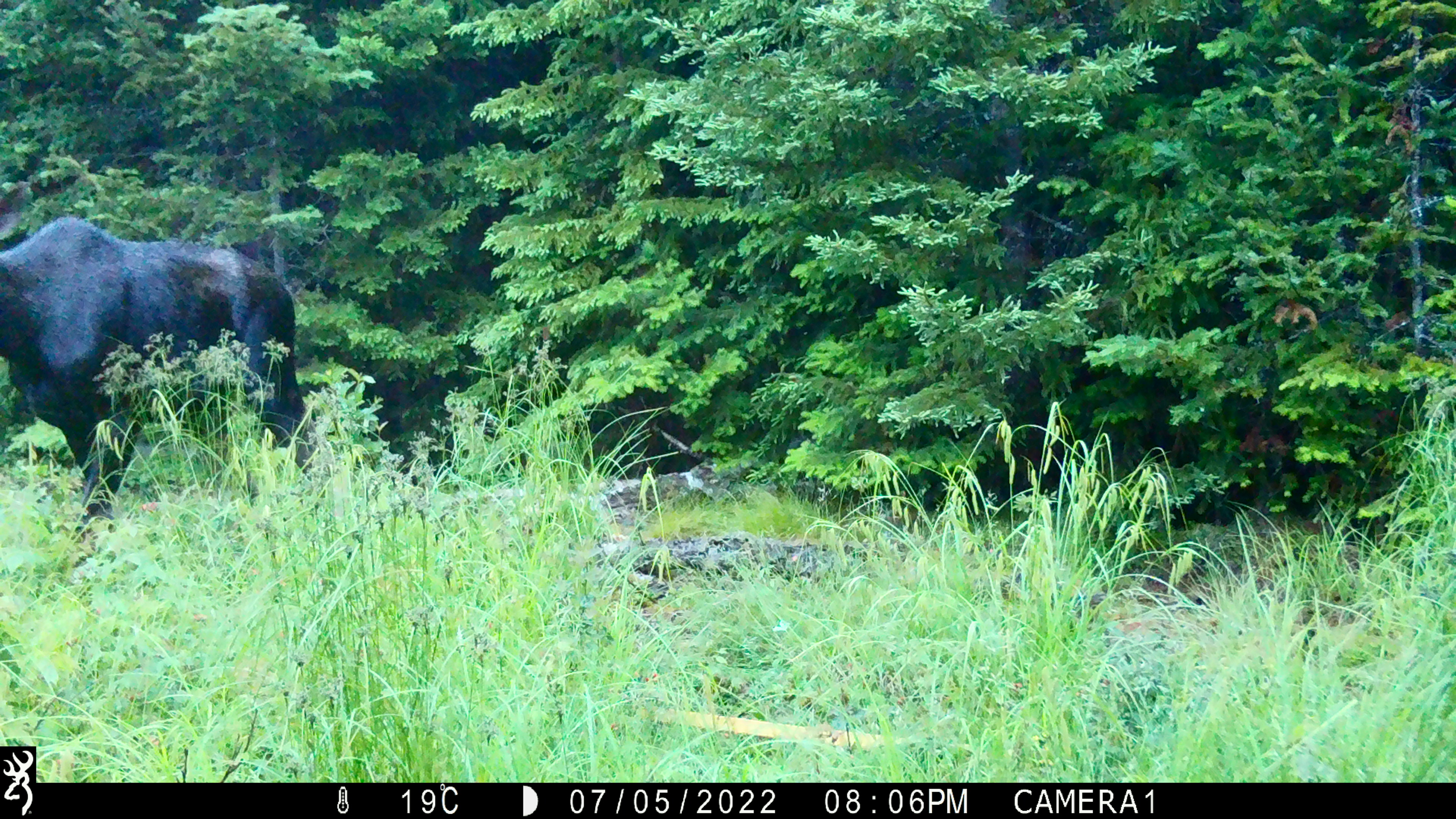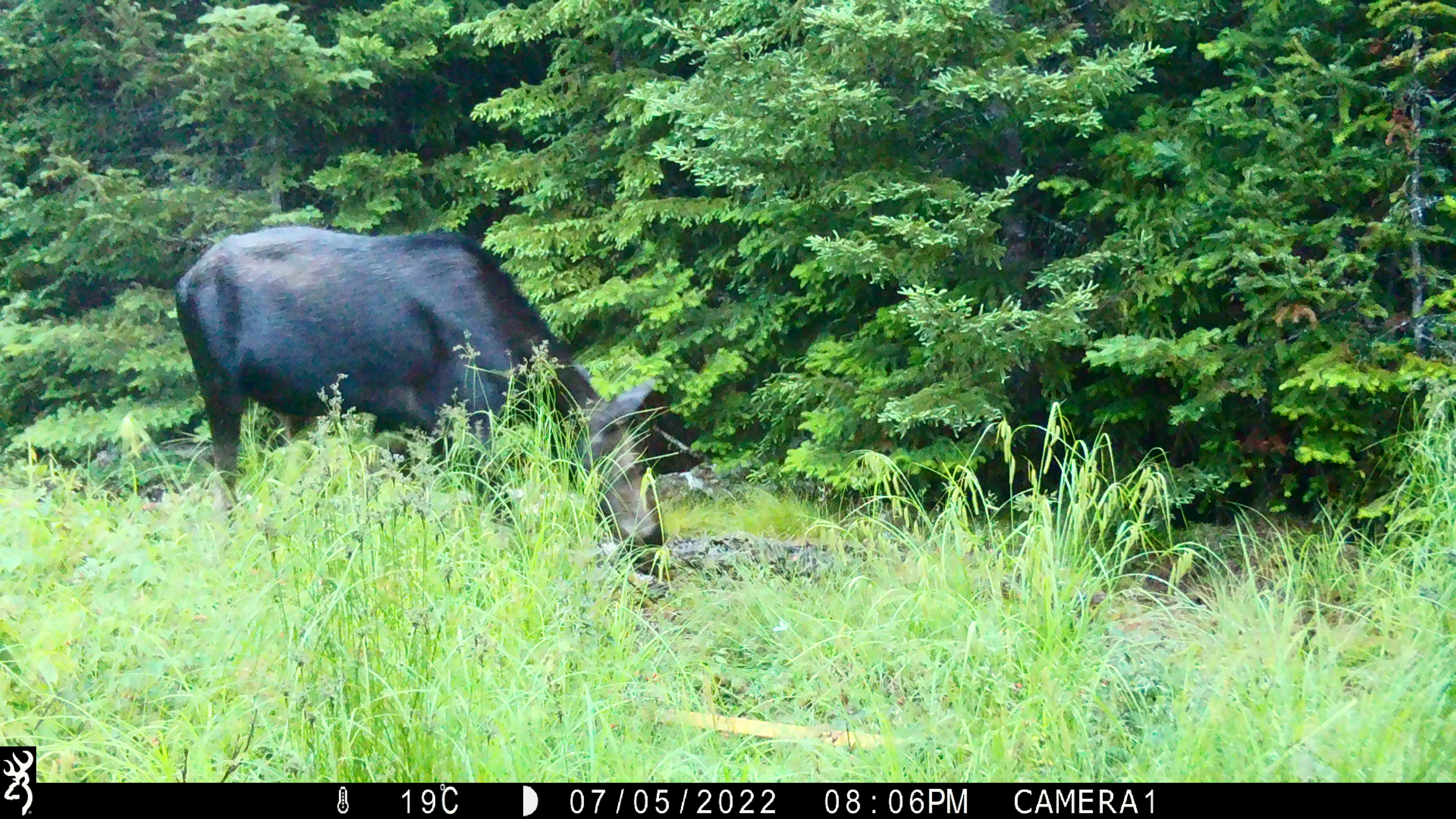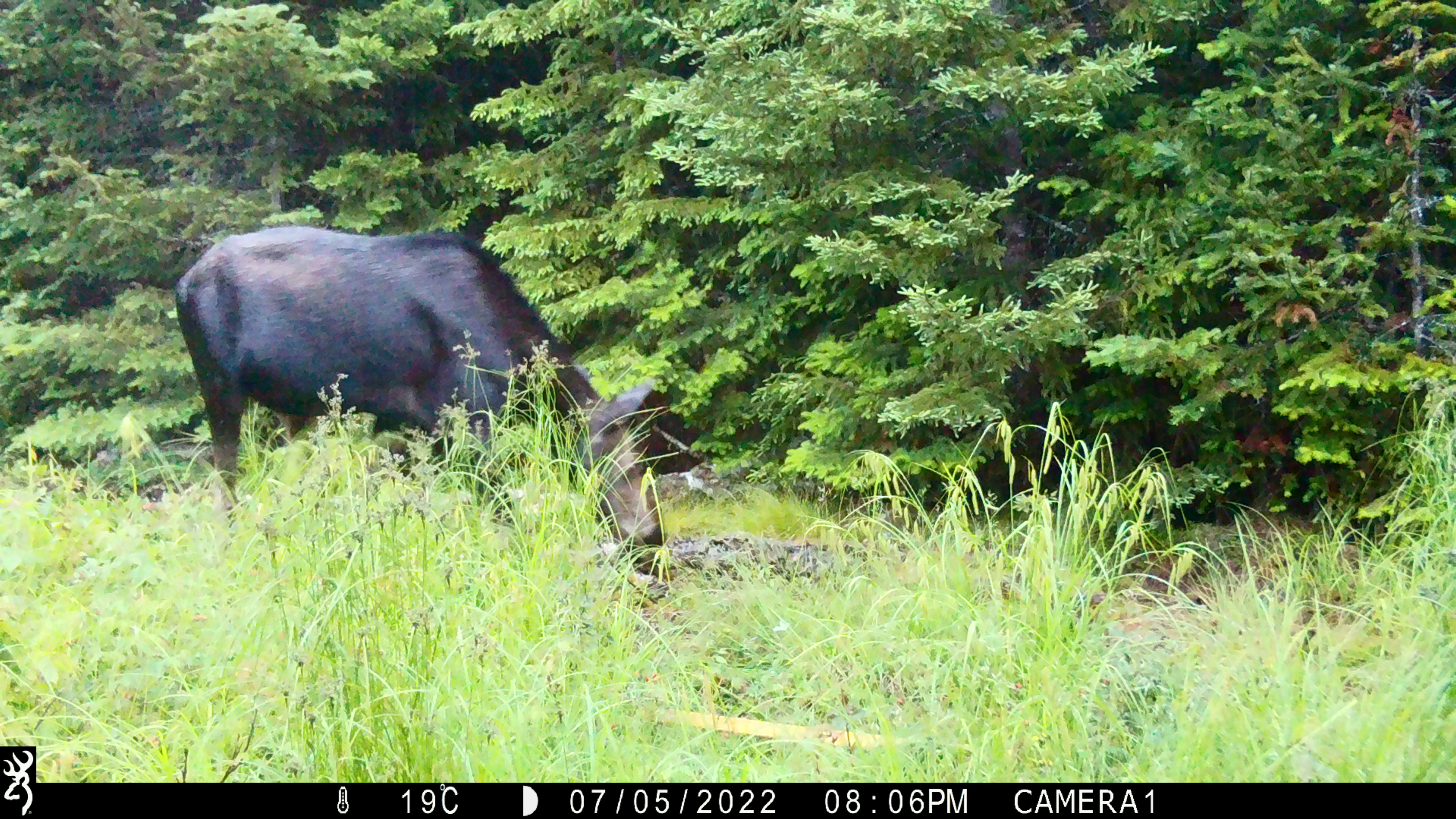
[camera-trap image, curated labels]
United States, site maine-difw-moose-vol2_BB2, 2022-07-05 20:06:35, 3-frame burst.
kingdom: Animalia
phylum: Chordata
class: Mammalia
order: Artiodactyla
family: Cervidae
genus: Alces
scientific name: Alces alces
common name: moose